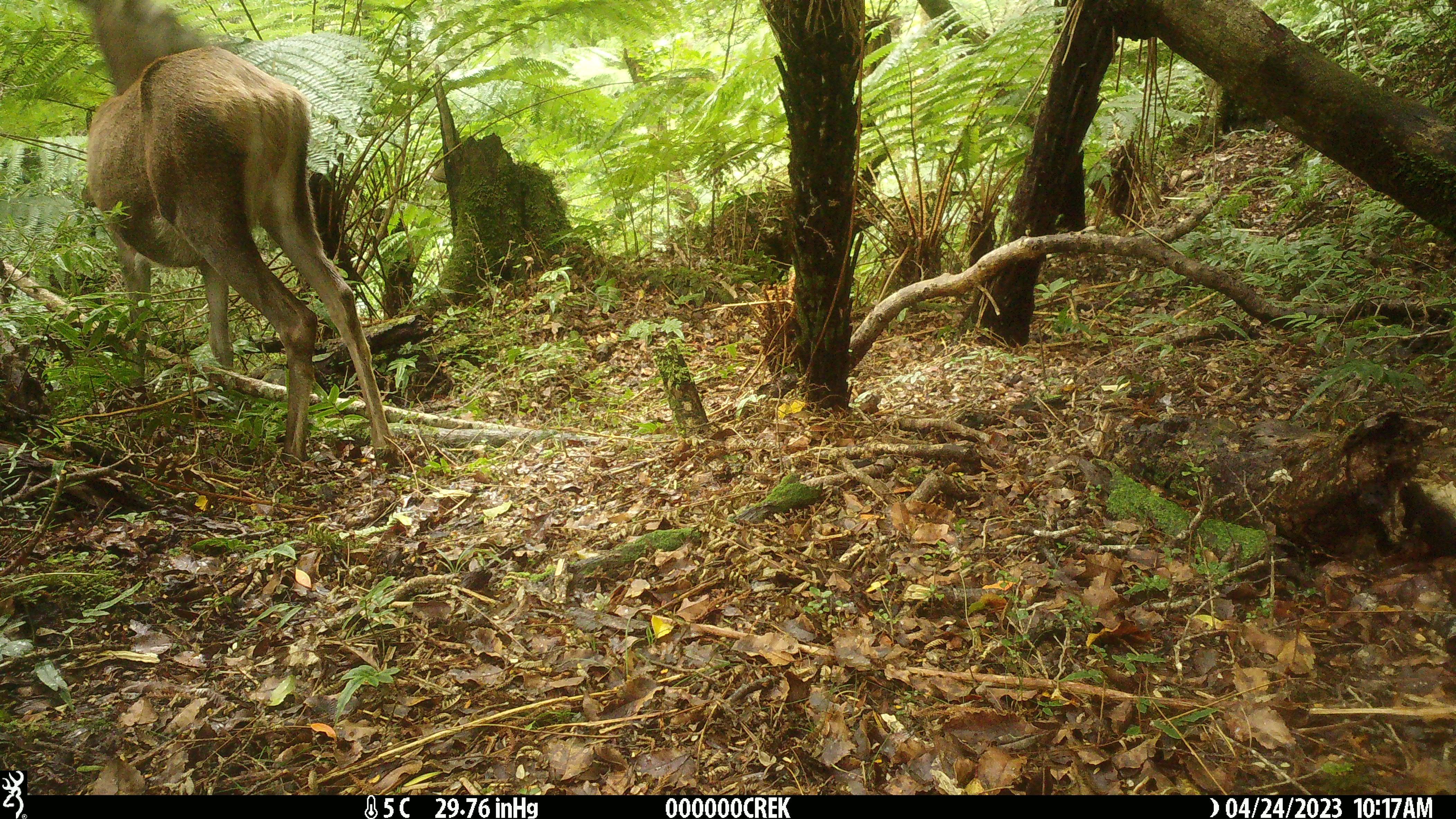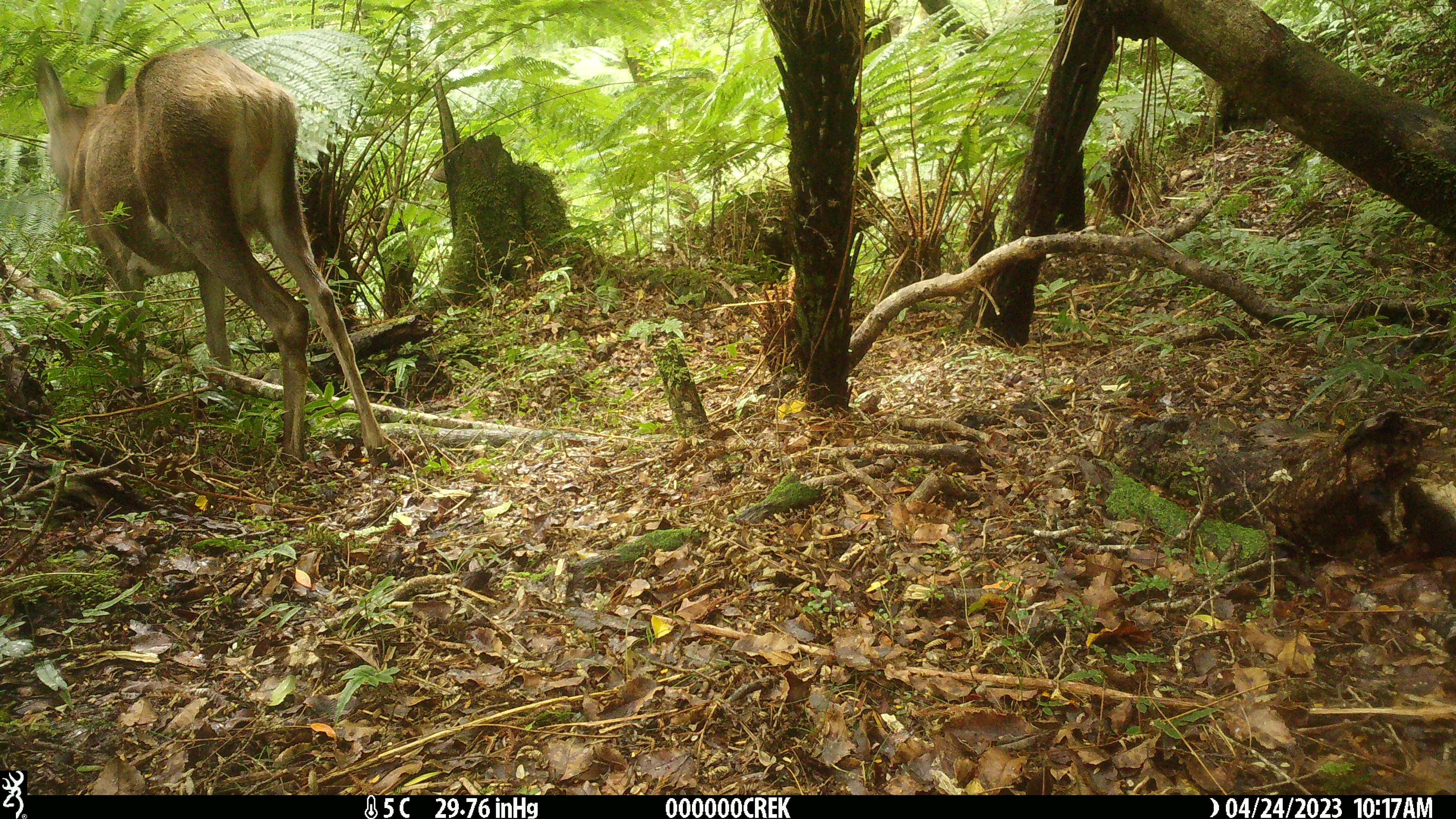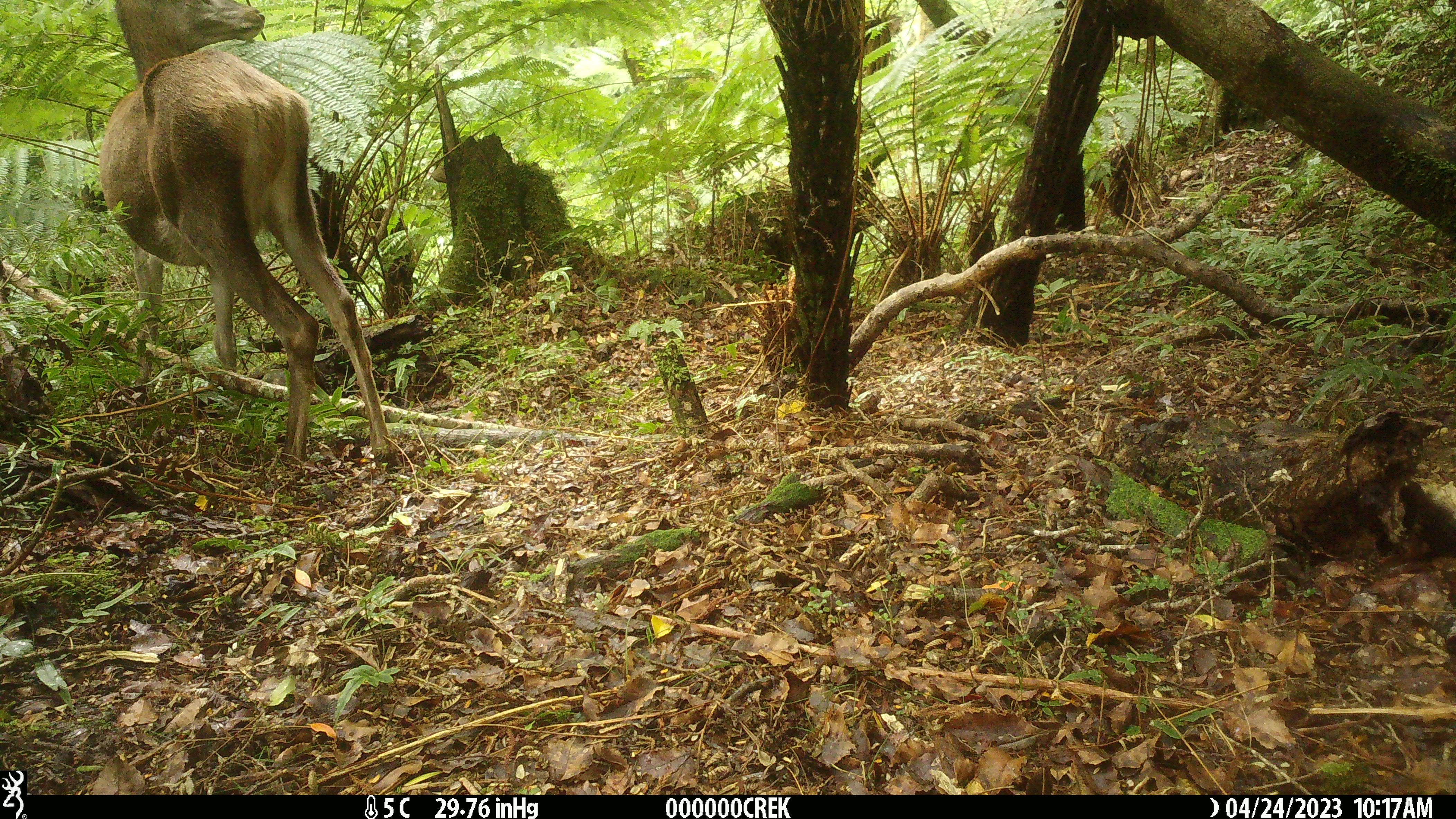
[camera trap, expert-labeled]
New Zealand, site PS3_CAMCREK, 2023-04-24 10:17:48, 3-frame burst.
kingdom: Animalia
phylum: Chordata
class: Mammalia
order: Artiodactyla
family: Cervidae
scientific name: Cervidae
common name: deer